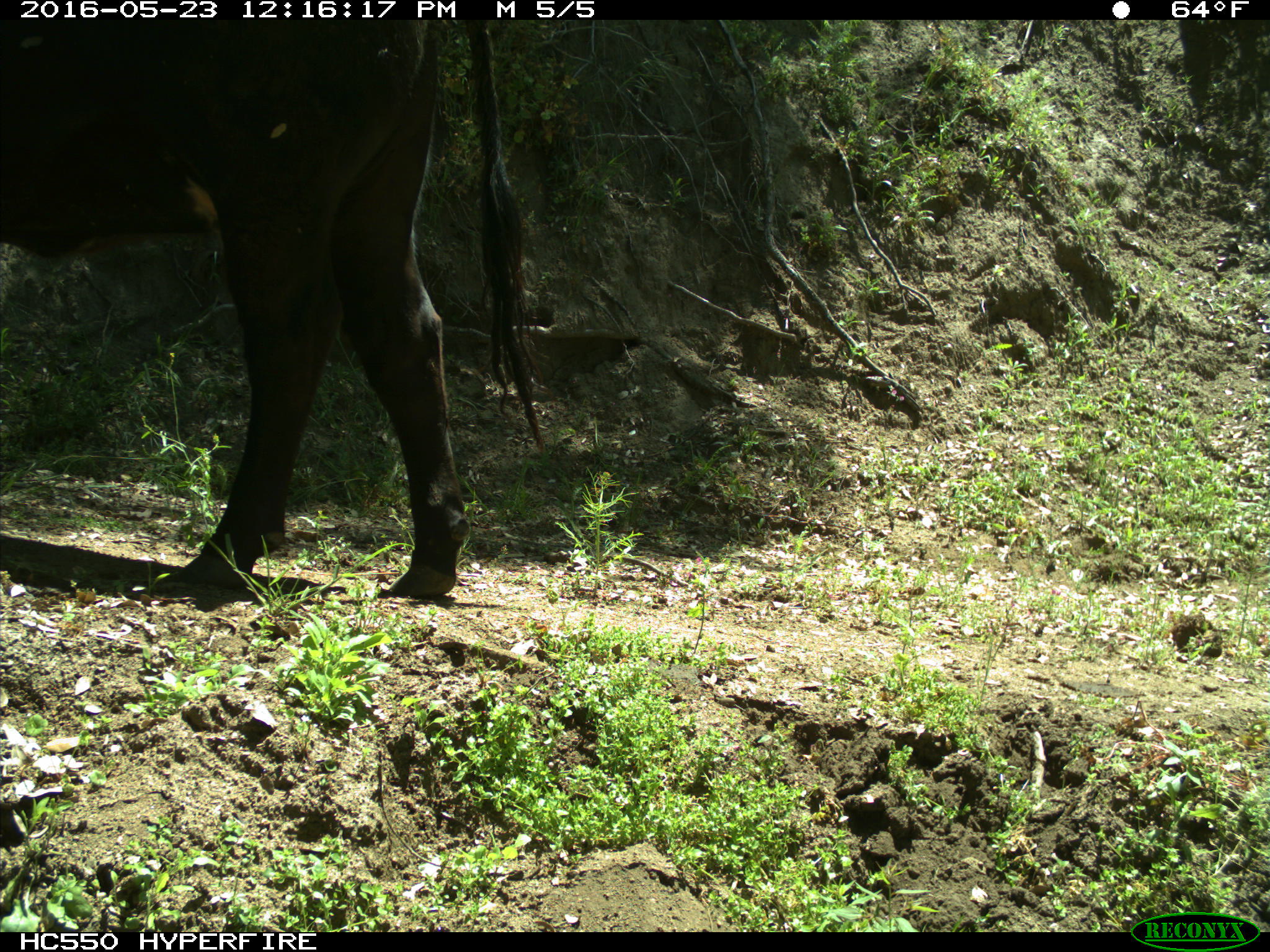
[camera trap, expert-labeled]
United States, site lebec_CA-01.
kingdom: Animalia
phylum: Chordata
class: Mammalia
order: Artiodactyla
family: Bovidae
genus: Bos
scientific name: Bos taurus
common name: domestic cow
Bos taurus (domestic cow).